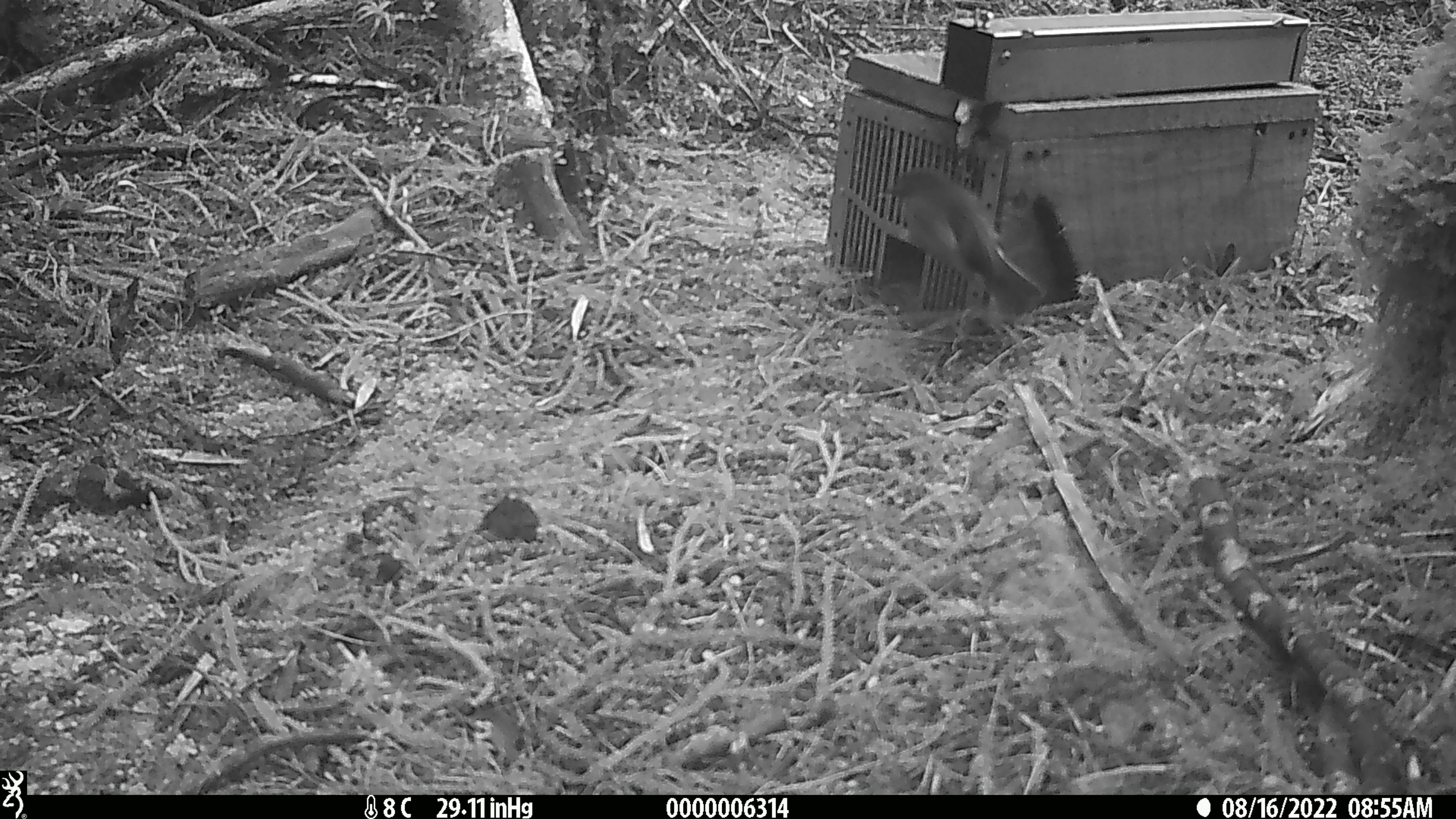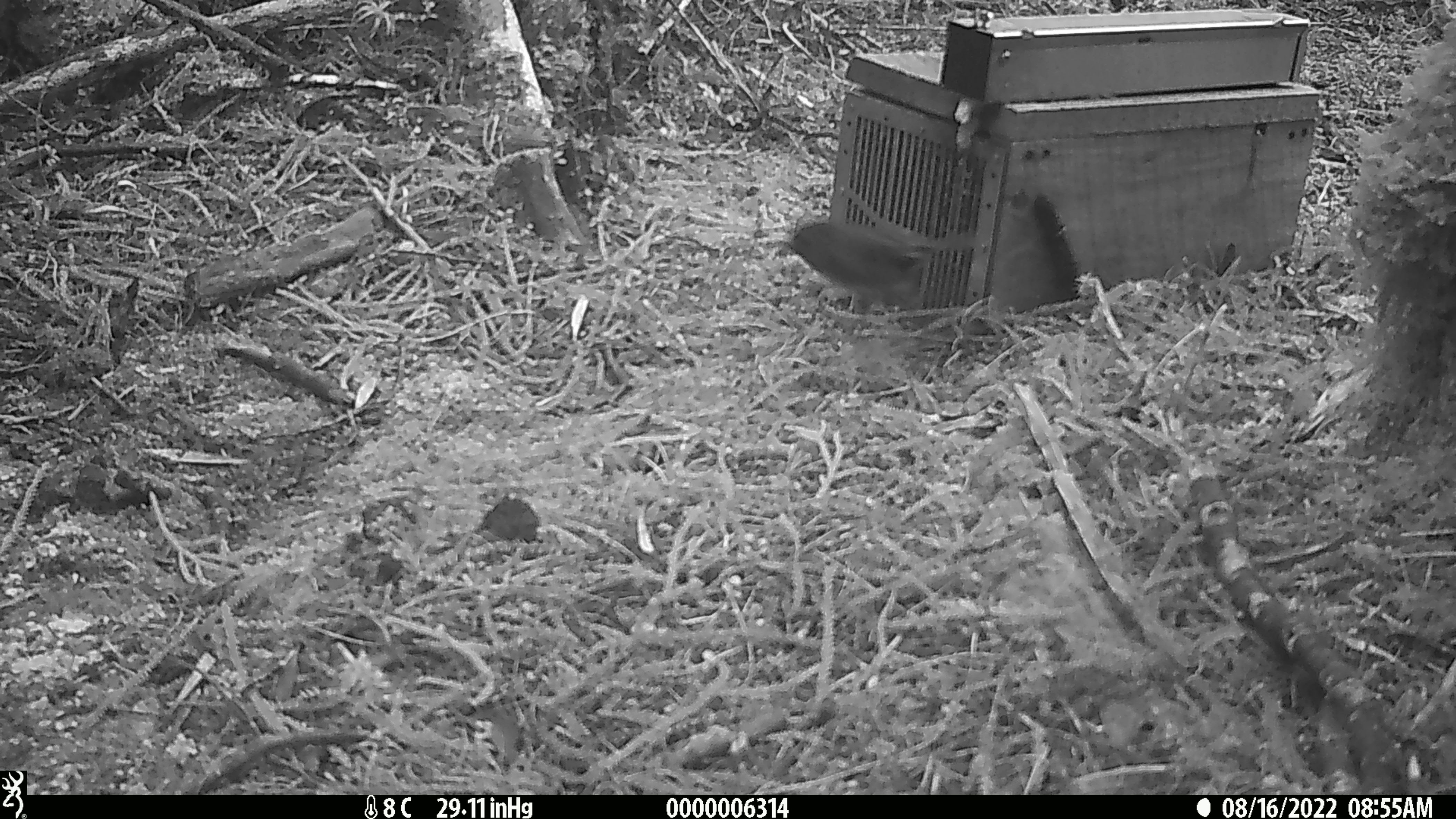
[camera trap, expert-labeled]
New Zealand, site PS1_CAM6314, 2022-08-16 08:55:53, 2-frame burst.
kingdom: Animalia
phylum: Chordata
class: Aves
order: Passeriformes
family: Petroicidae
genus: Petroica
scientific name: Petroica australis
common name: new zealand robin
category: robin